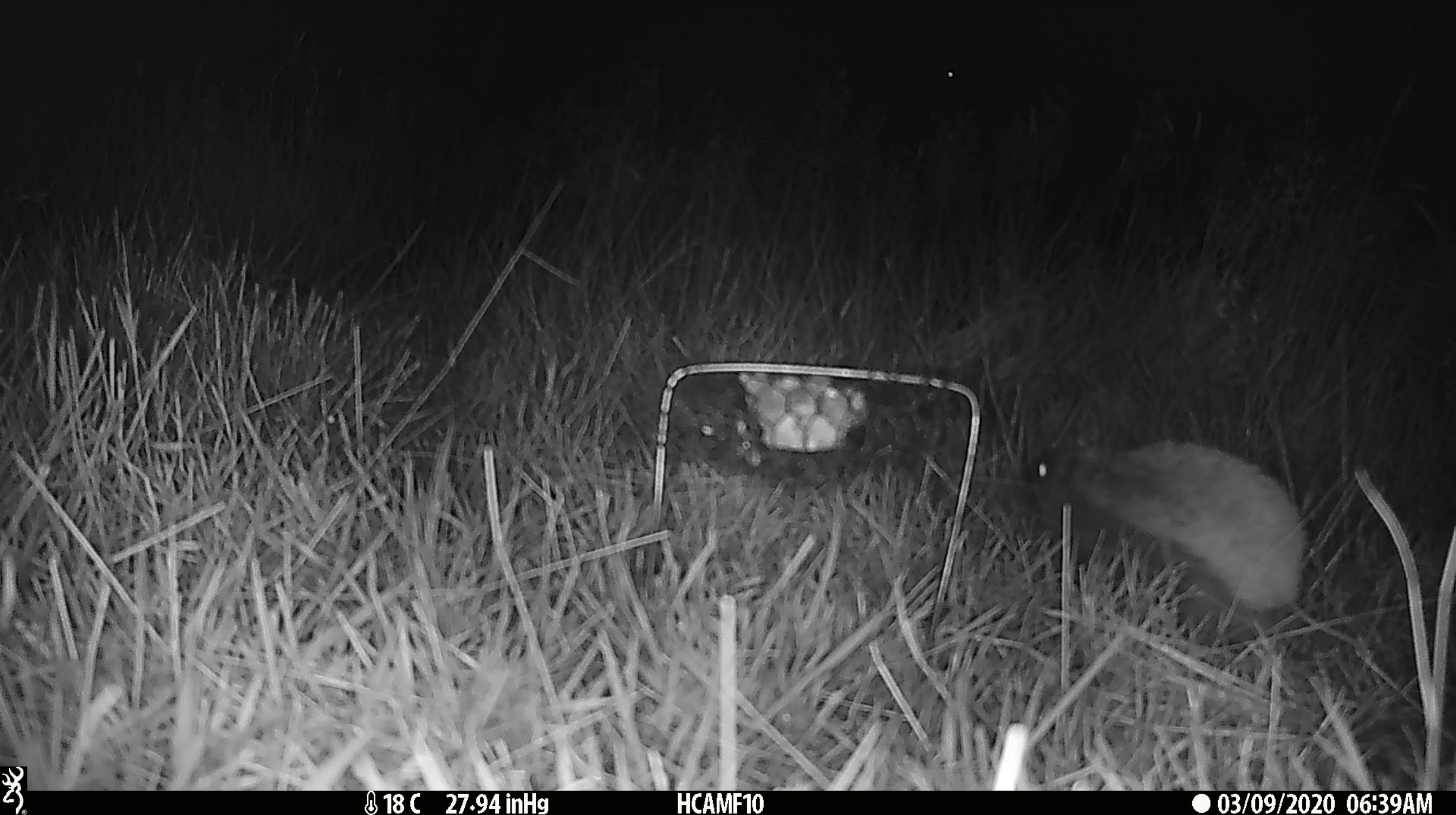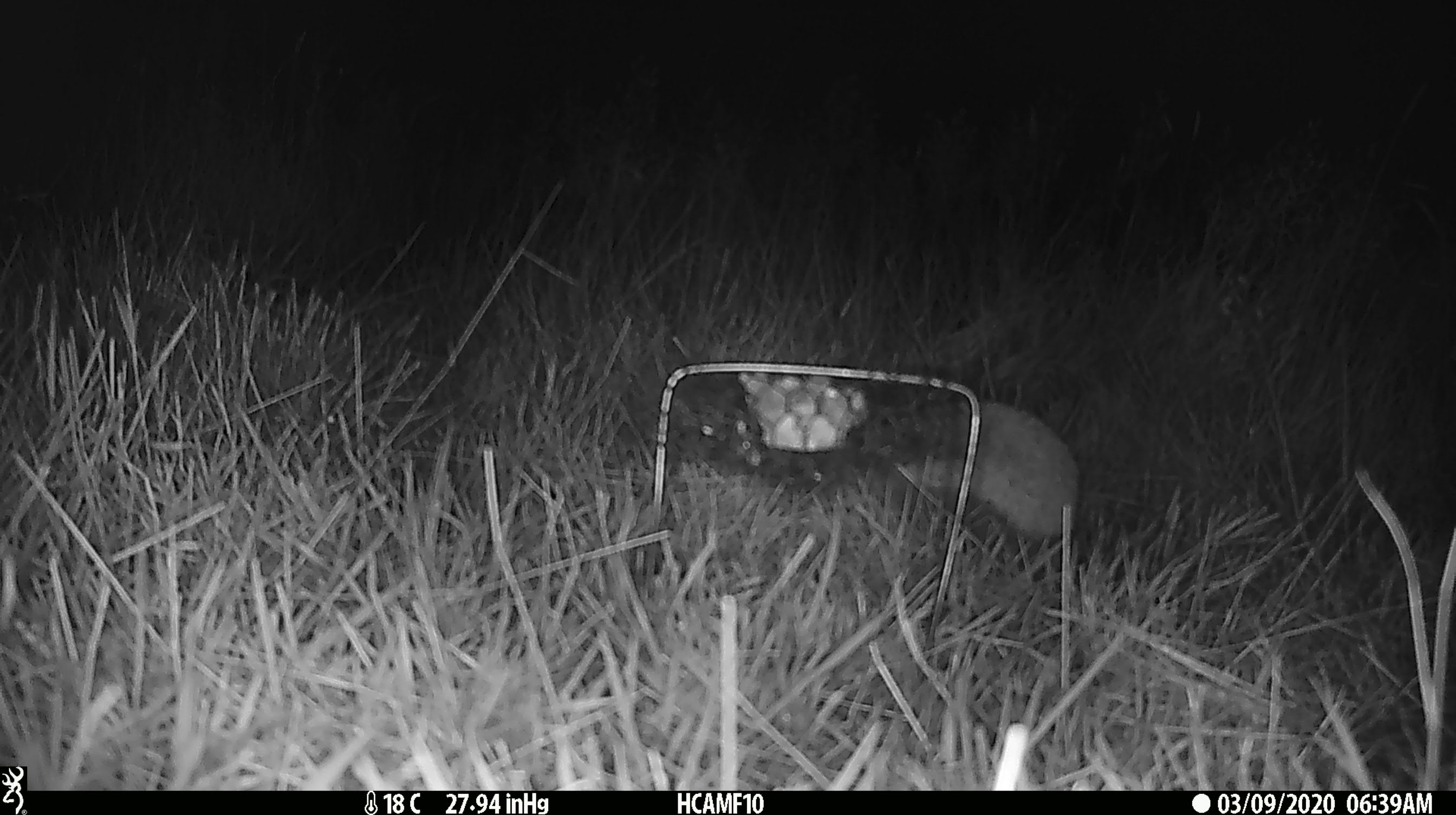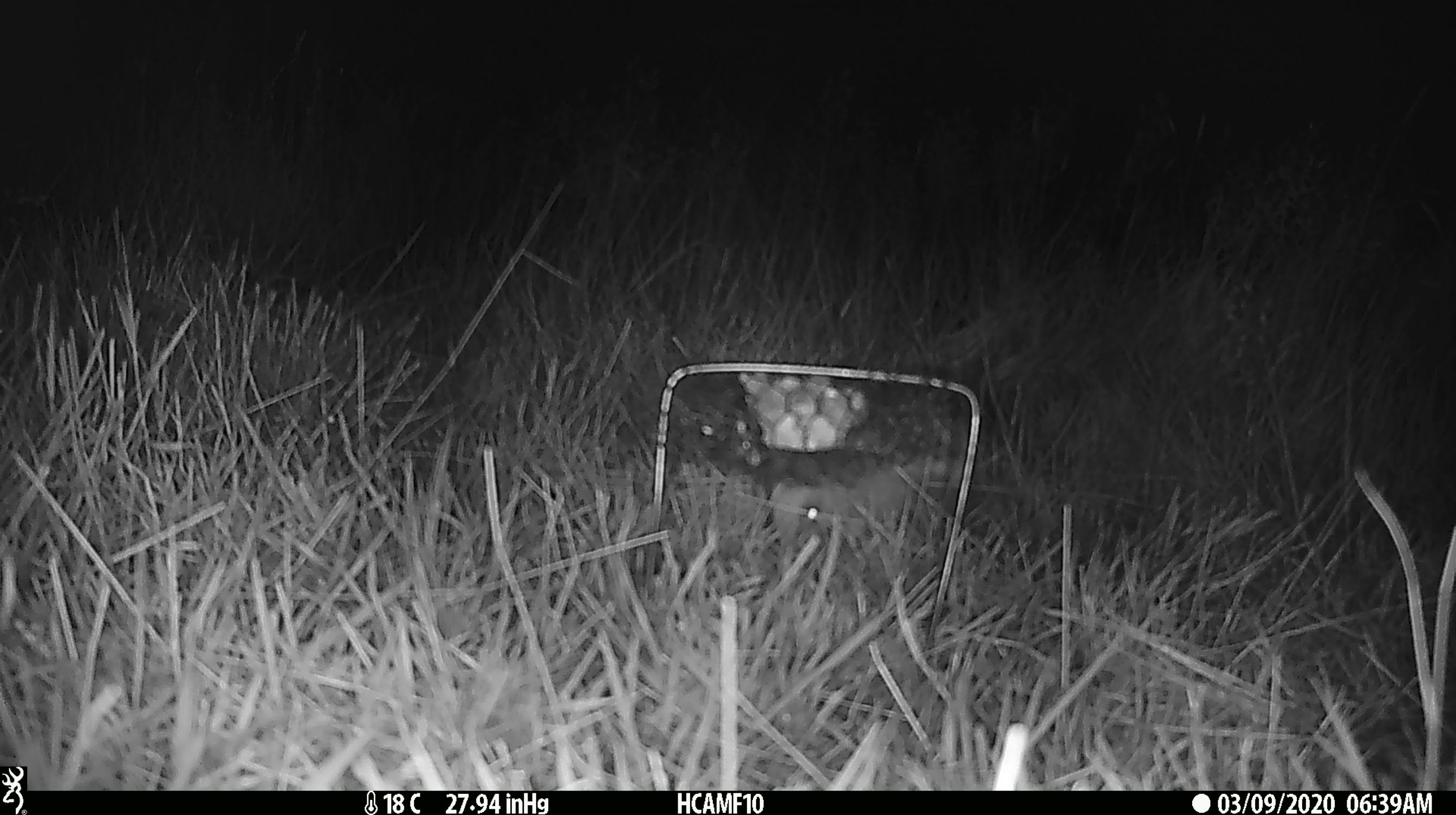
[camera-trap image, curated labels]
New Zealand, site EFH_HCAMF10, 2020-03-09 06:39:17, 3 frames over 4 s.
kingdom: Animalia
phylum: Chordata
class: Mammalia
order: Eulipotyphla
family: Erinaceidae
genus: Erinaceus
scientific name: Erinaceus europaeus europaeus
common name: european hedgehog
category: hedgehog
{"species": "hedgehog (european hedgehog) (Erinaceus europaeus europaeus)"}